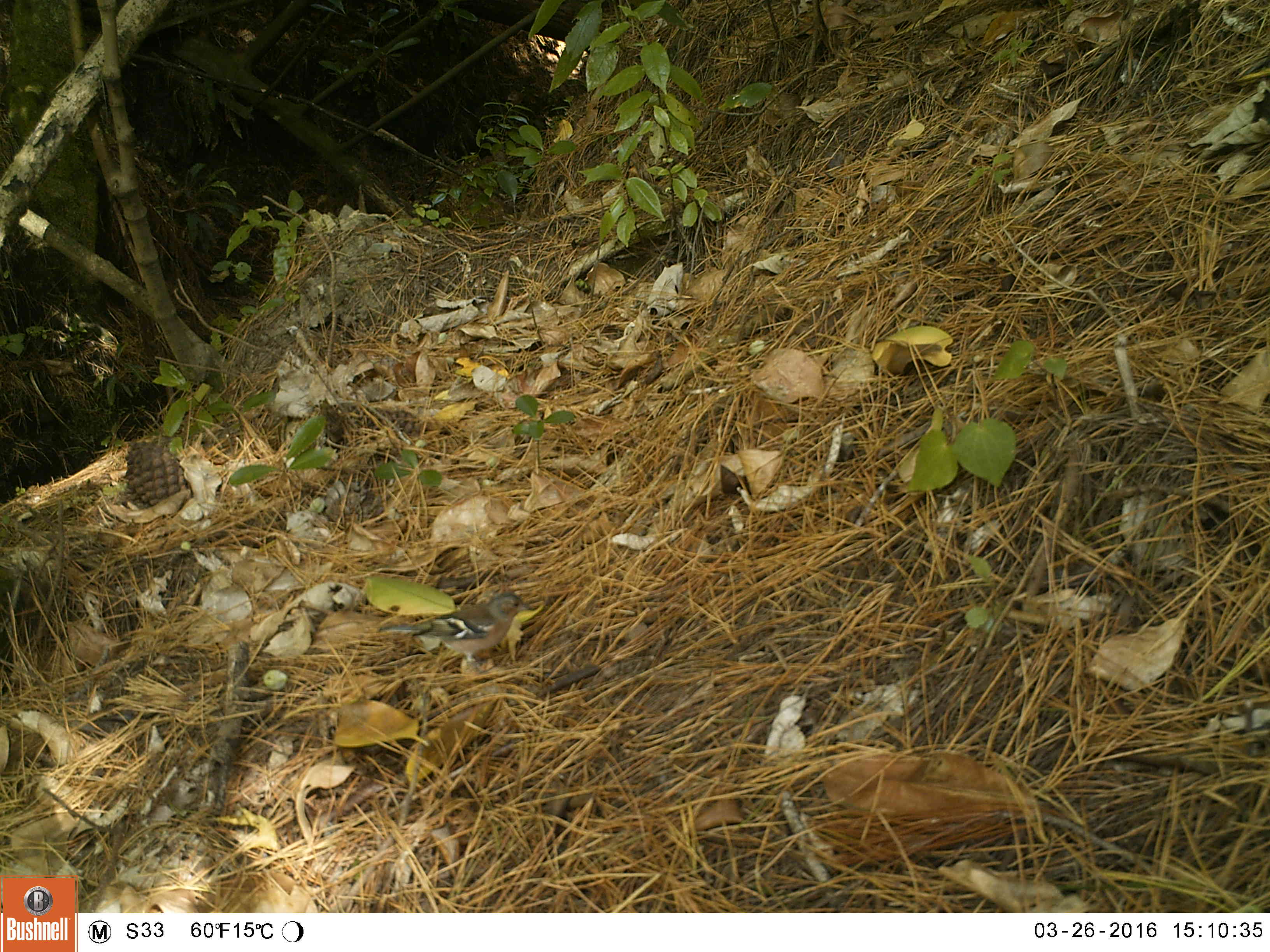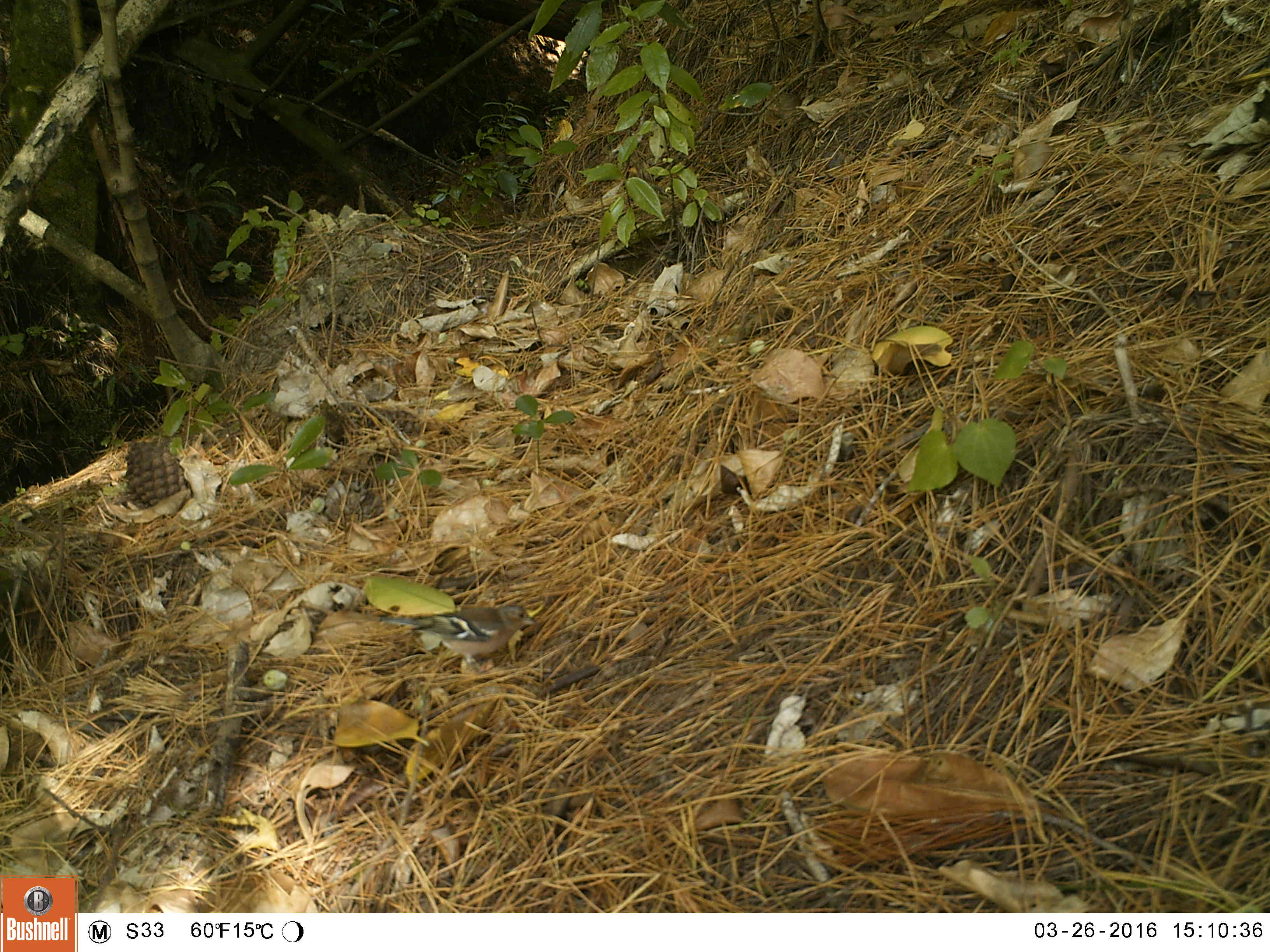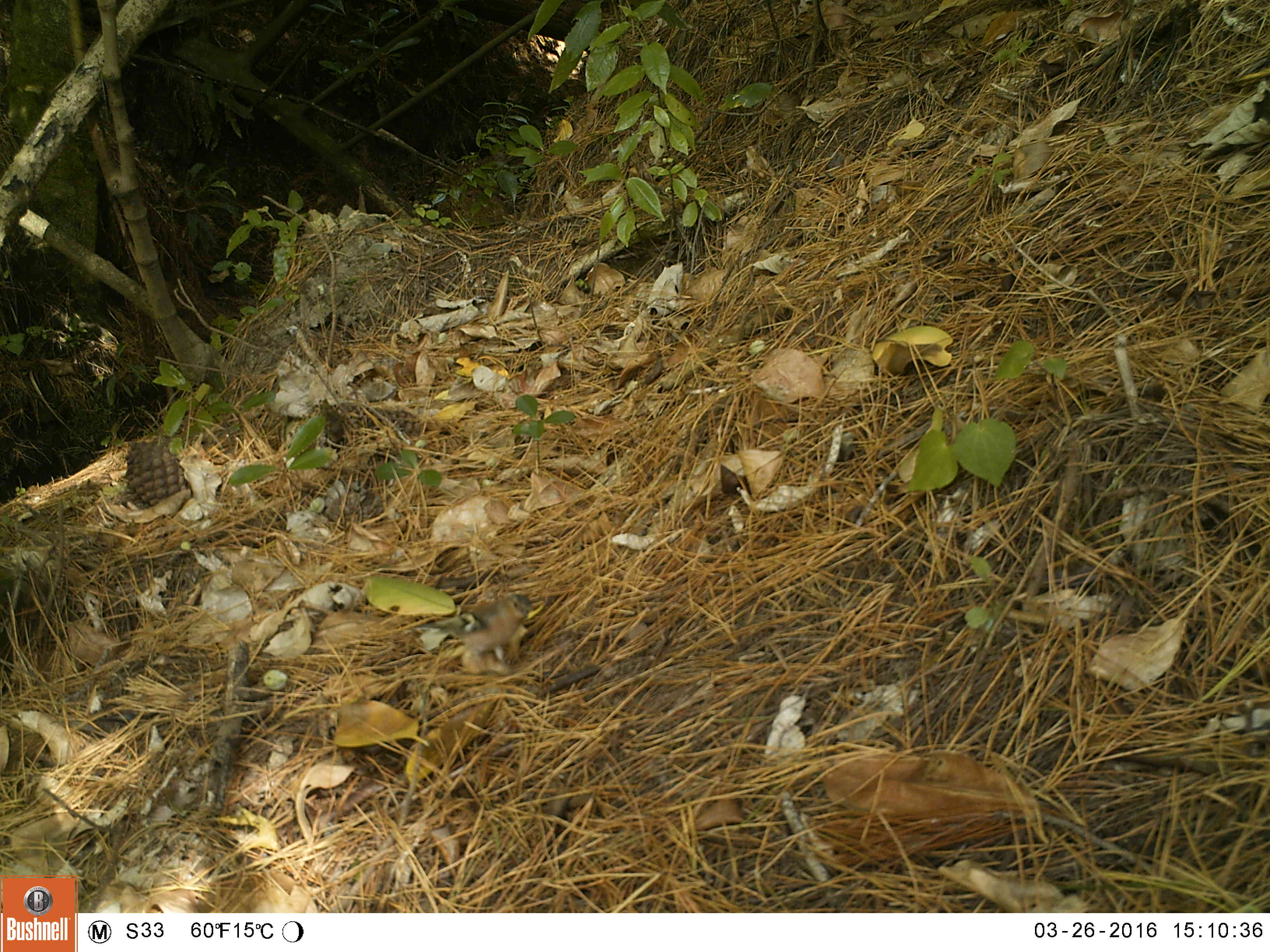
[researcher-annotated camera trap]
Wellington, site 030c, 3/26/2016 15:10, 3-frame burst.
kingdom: Animalia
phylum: Chordata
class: Aves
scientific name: Aves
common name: bird